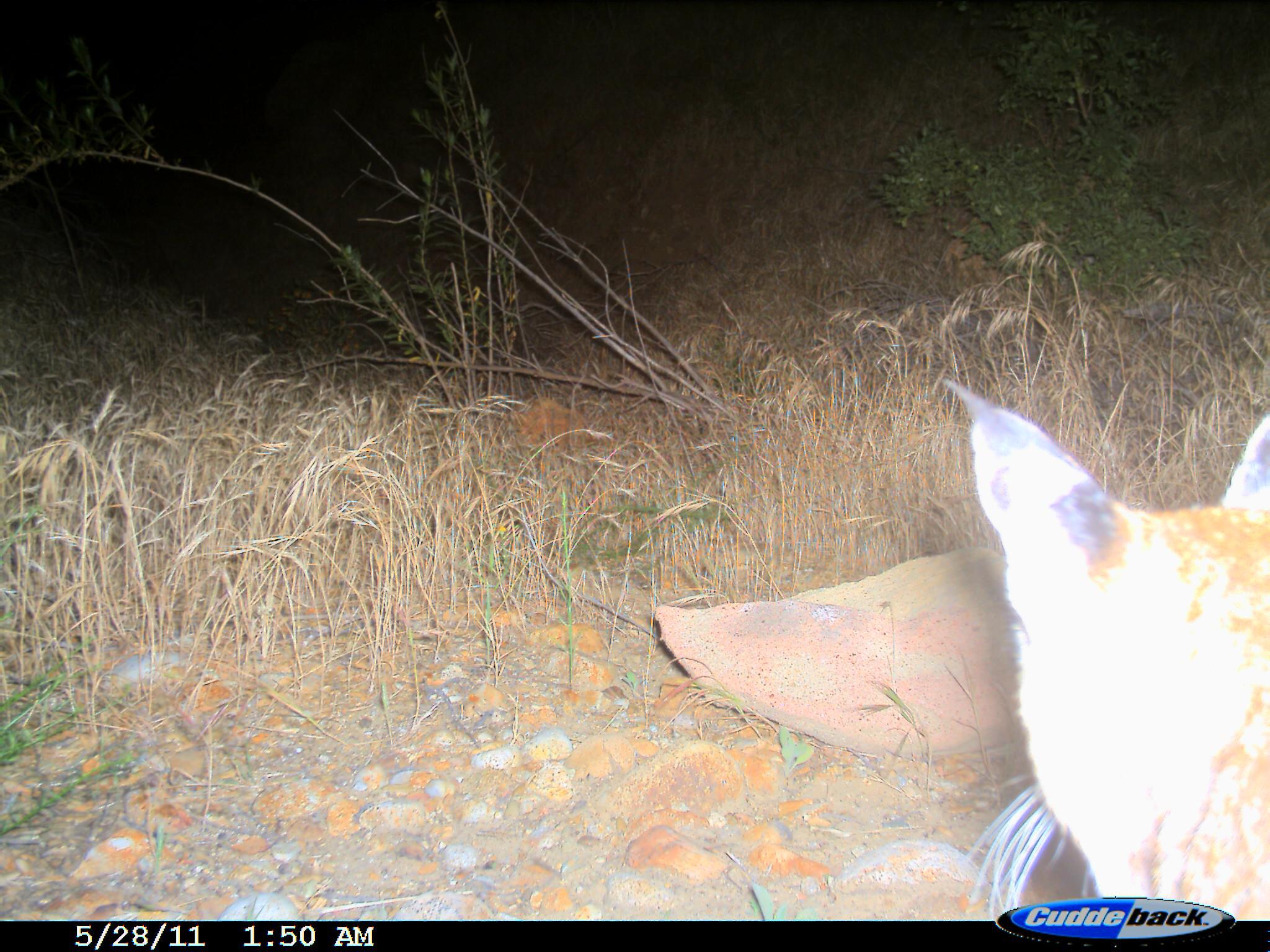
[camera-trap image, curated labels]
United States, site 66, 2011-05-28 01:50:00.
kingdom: Animalia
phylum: Chordata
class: Mammalia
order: Carnivora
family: Felidae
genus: Lynx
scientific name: Lynx rufus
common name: bobcat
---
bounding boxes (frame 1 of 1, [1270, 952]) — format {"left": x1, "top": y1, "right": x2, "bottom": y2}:
bobcat: {"left": 939, "top": 376, "right": 1270, "bottom": 952}